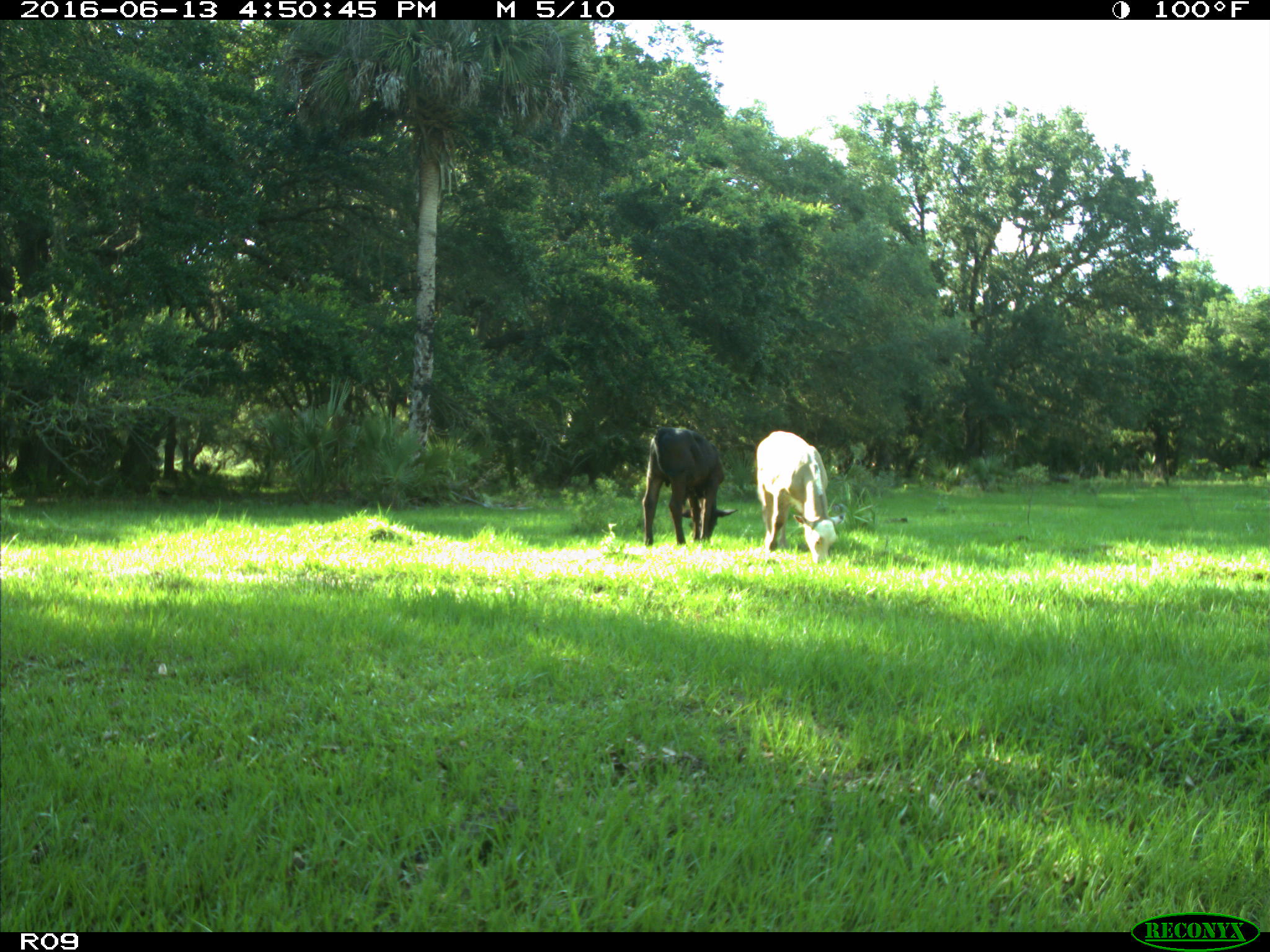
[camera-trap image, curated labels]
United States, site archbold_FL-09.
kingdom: Animalia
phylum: Chordata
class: Mammalia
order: Artiodactyla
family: Bovidae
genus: Bos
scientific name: Bos taurus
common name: domestic cow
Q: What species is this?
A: Bos taurus (domestic cow).